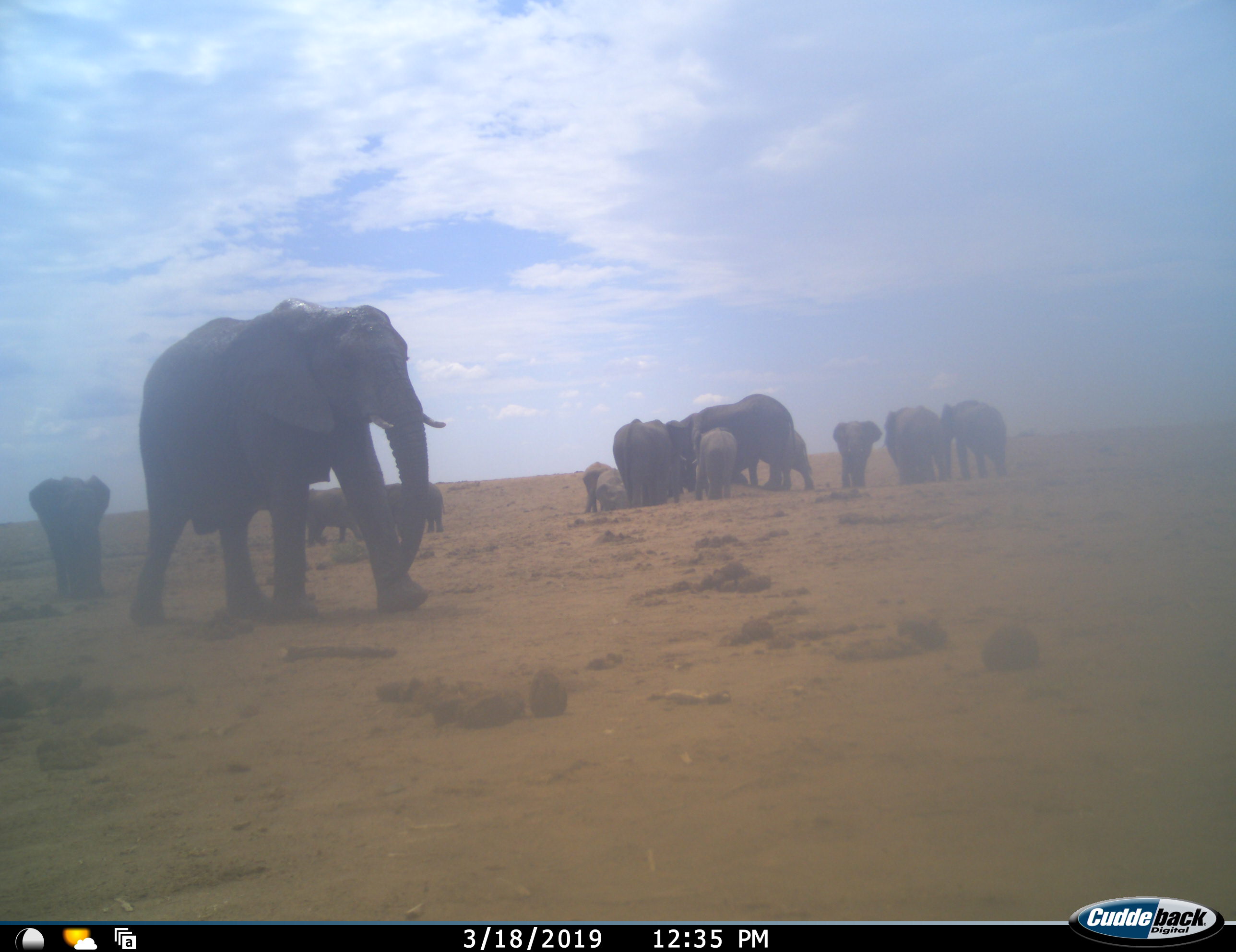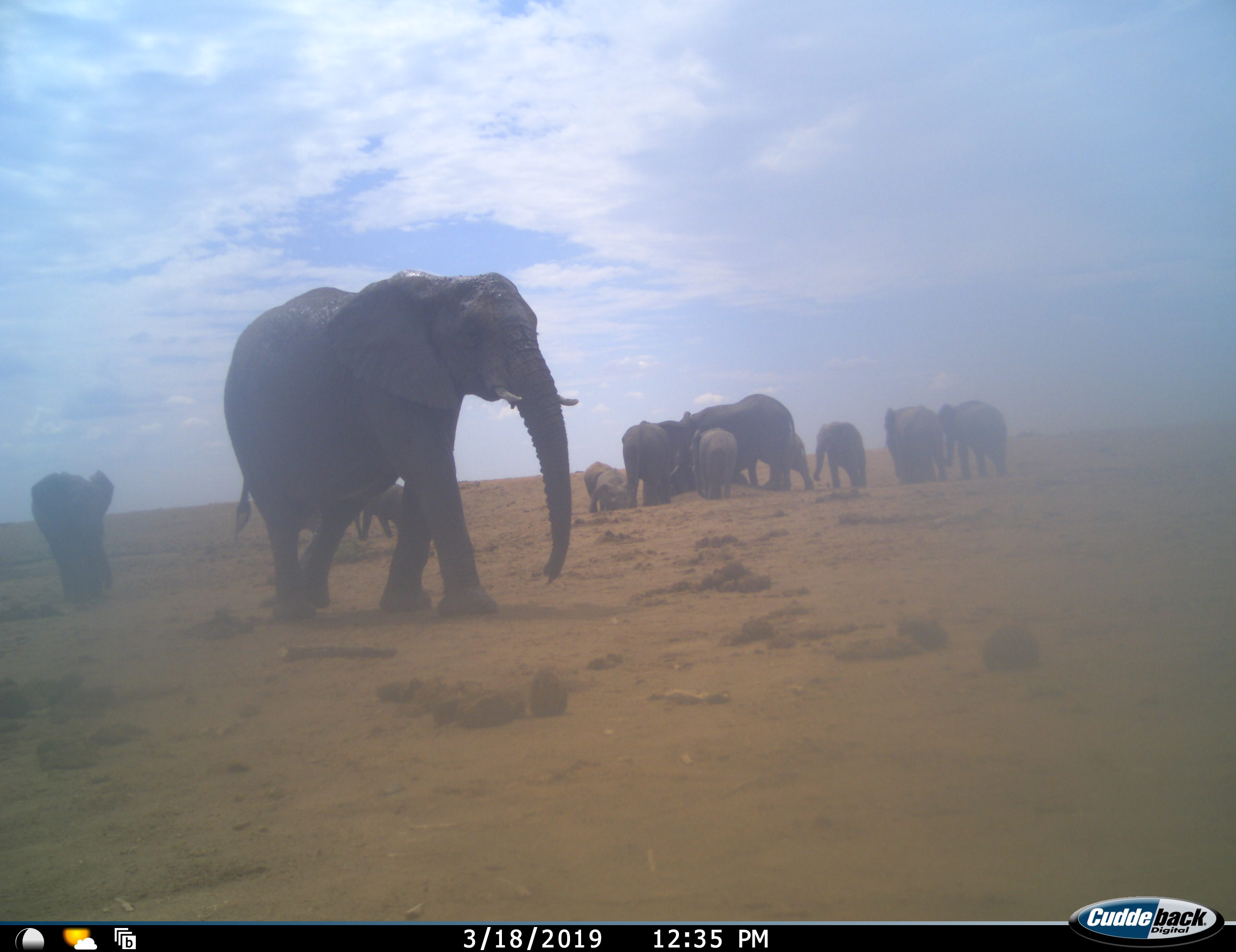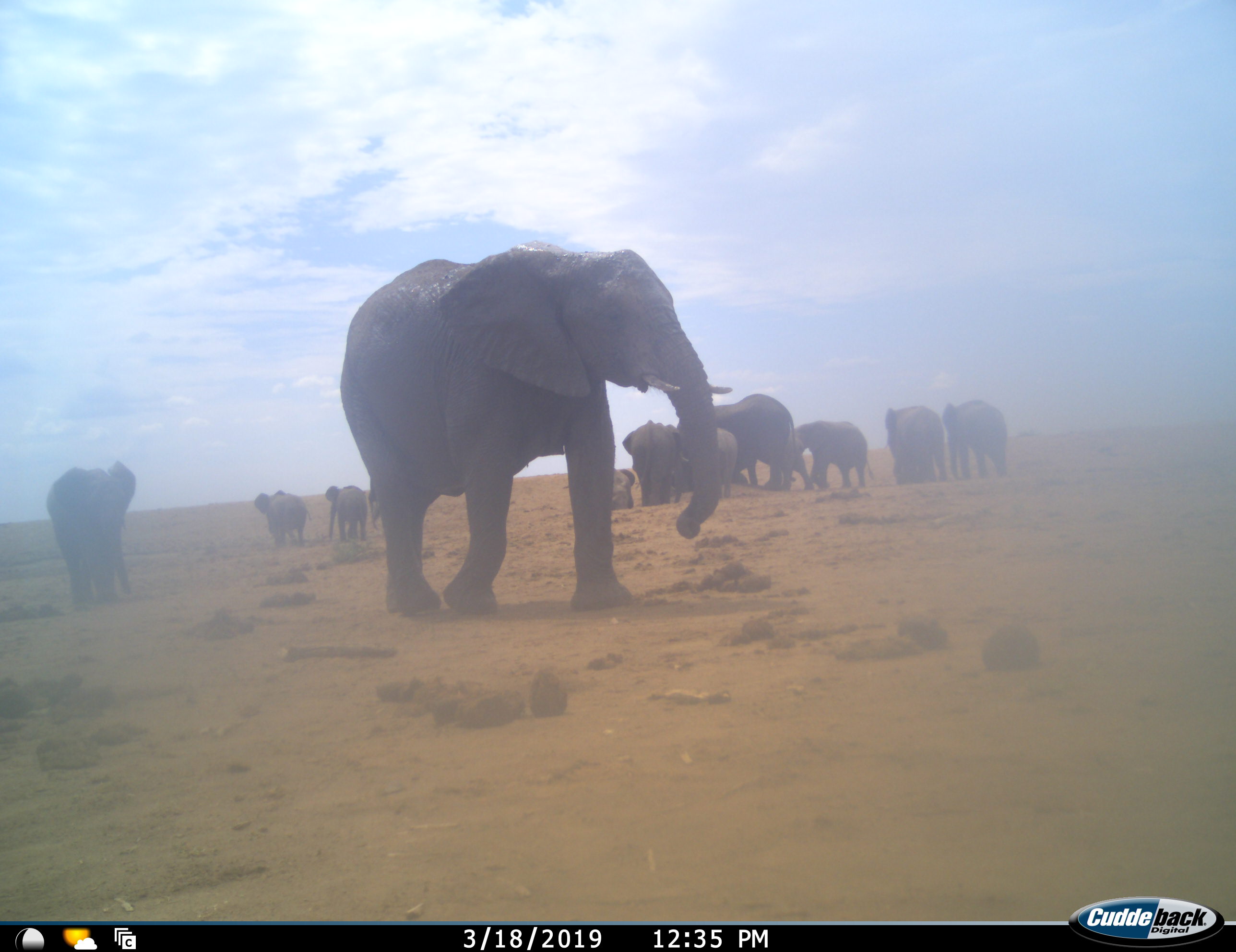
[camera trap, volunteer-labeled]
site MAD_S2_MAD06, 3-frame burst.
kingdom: Animalia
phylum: Chordata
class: Mammalia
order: Proboscidea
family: Elephantidae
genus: Loxodonta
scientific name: Loxodonta africana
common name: african bush elephant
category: elephant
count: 11-50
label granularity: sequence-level